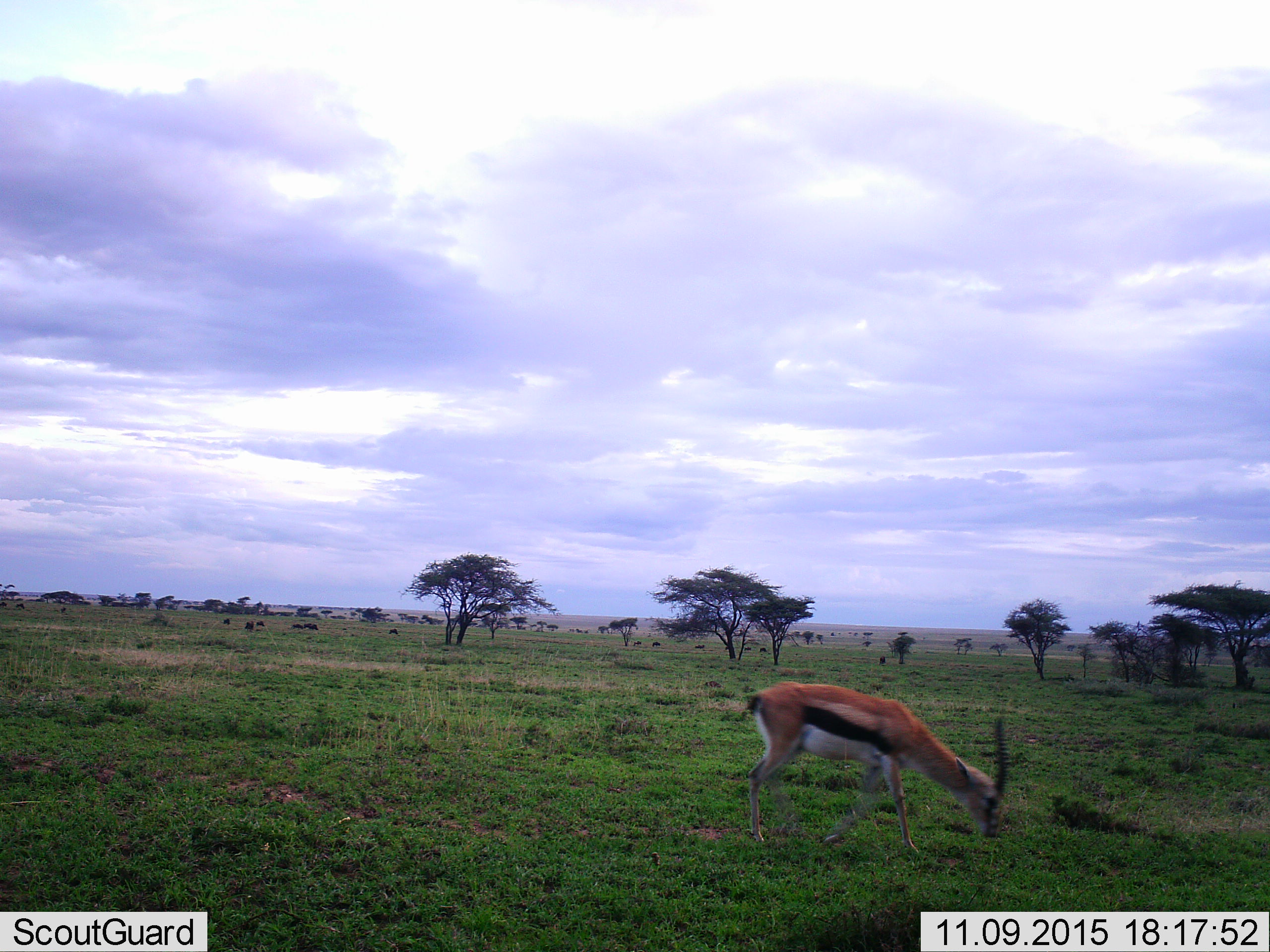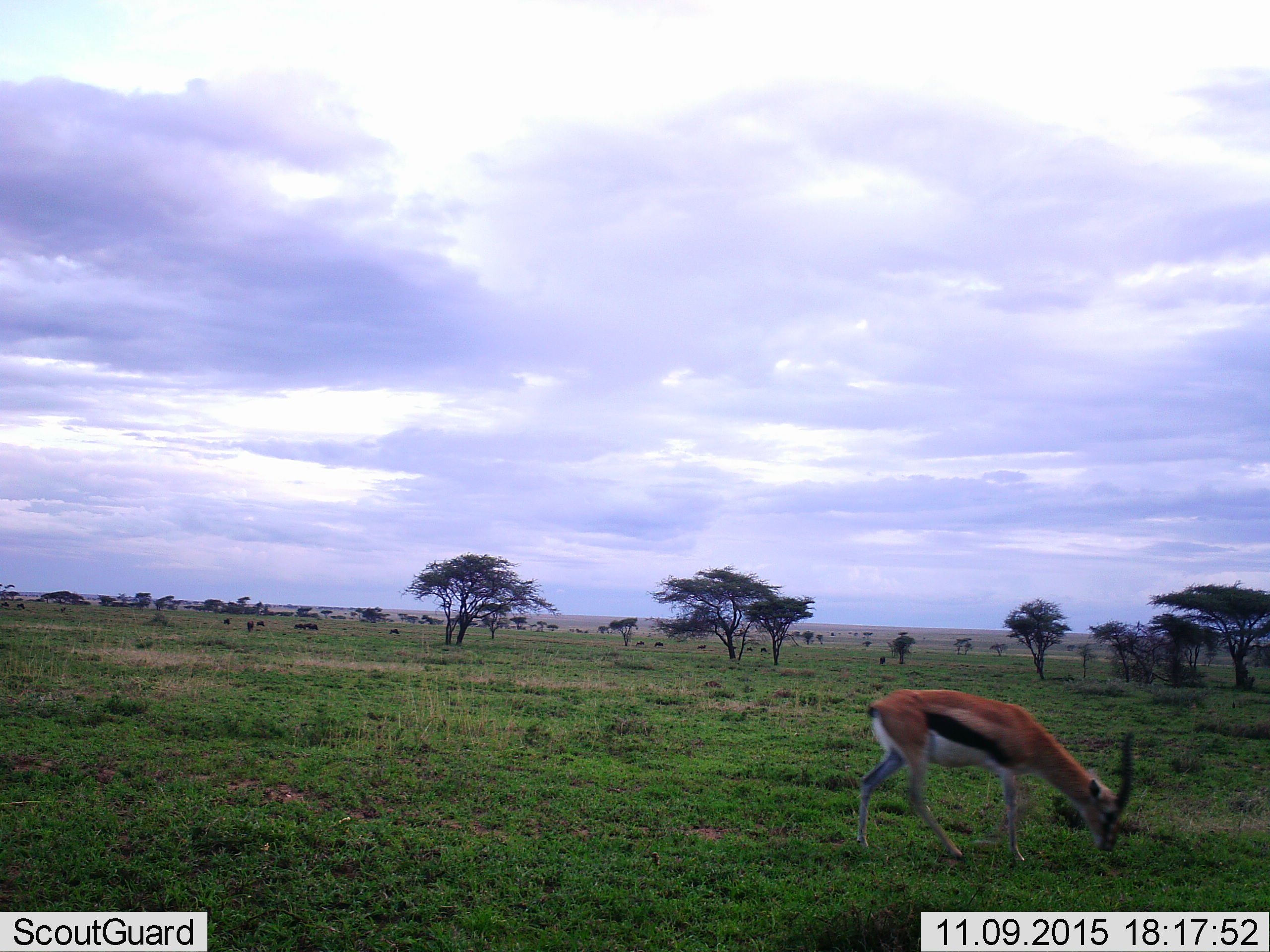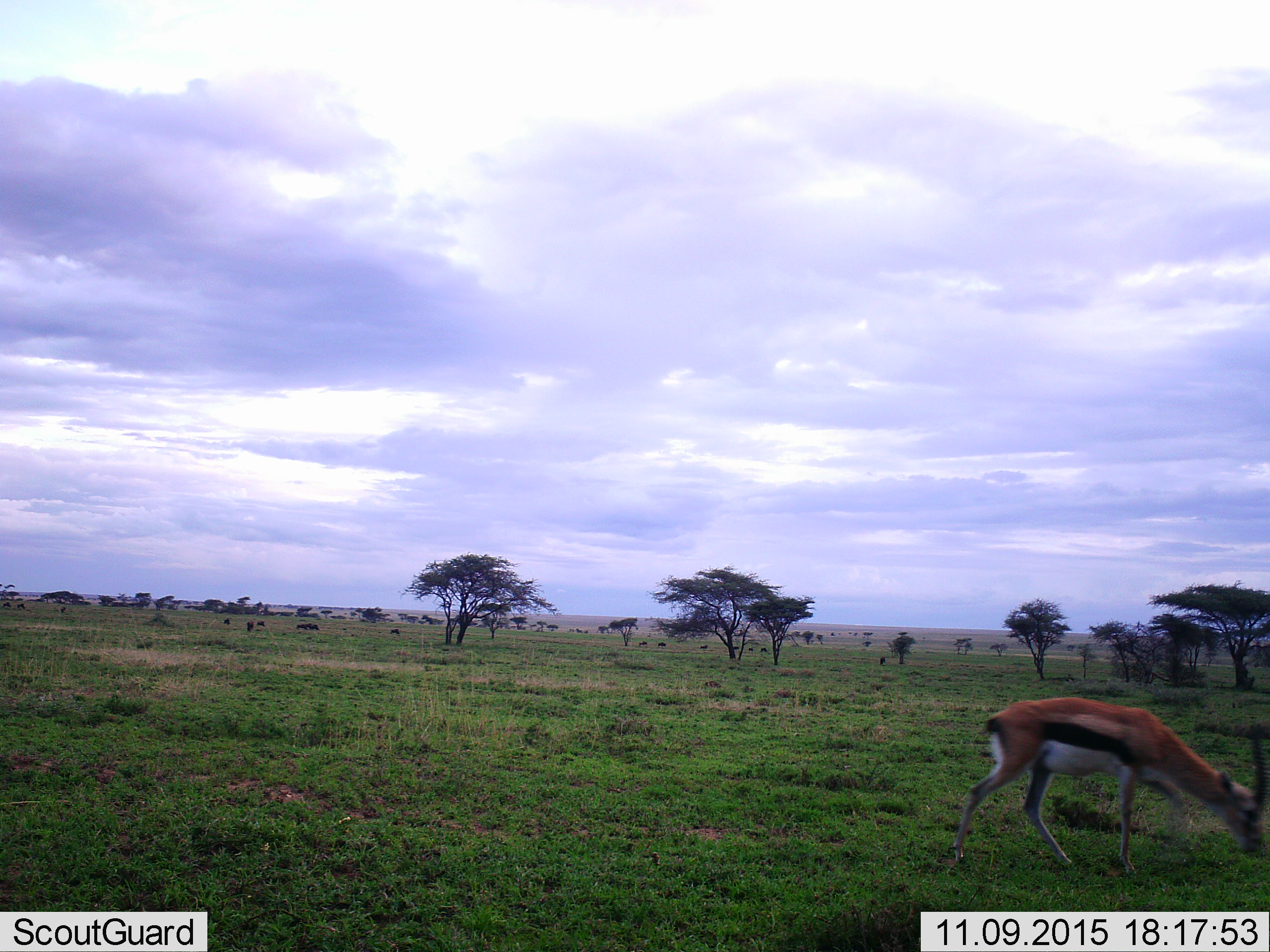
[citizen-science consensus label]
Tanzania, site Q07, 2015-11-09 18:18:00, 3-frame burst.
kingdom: Animalia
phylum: Chordata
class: Mammalia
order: Artiodactyla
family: Bovidae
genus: Eudorcas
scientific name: Eudorcas thomsonii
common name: thomson's gazelle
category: gazellethomsons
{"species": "gazellethomsons (thomson's gazelle) (Eudorcas thomsonii)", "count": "1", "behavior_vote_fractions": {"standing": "11%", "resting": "0%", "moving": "67%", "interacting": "0%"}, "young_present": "0%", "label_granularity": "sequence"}